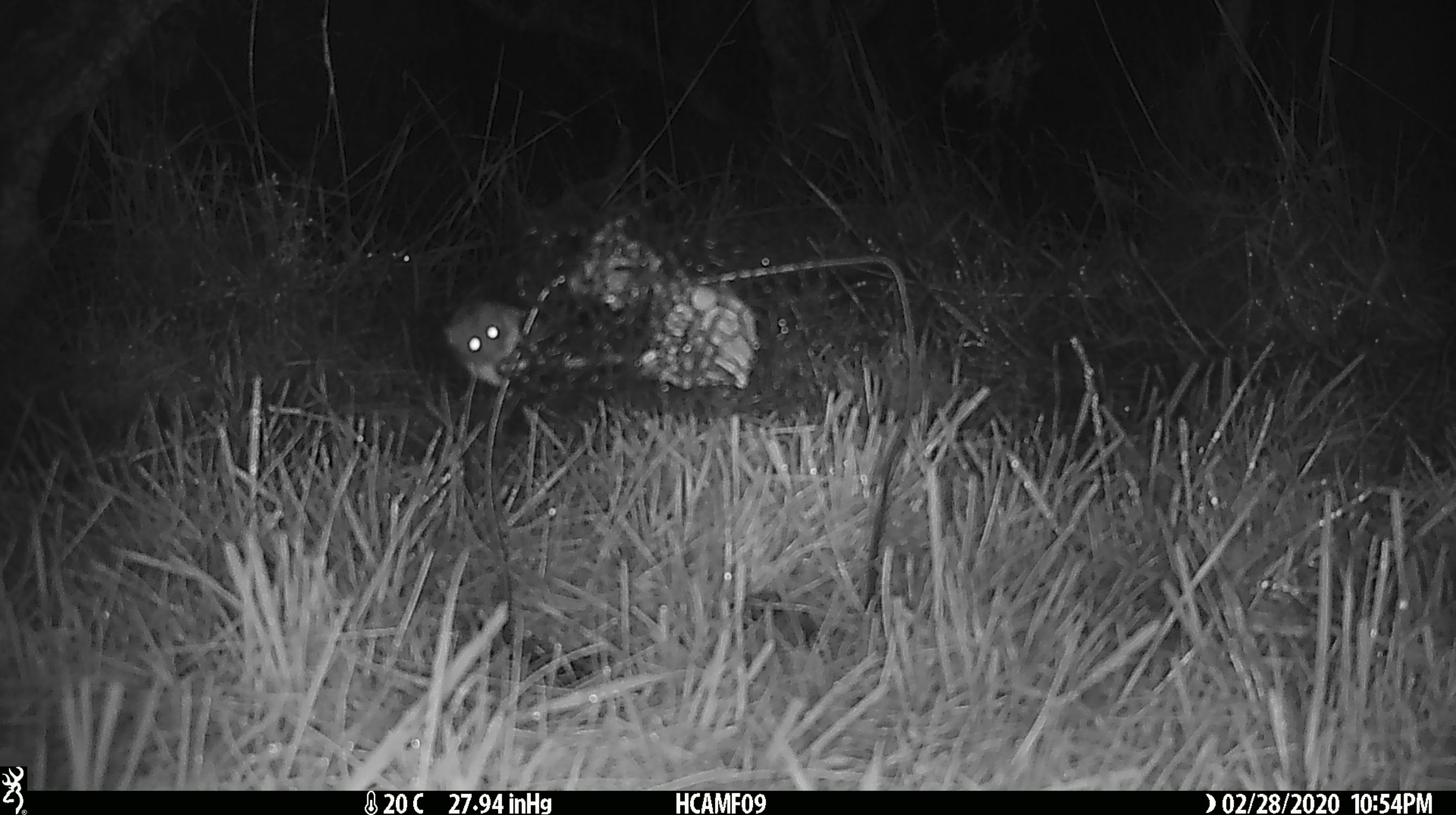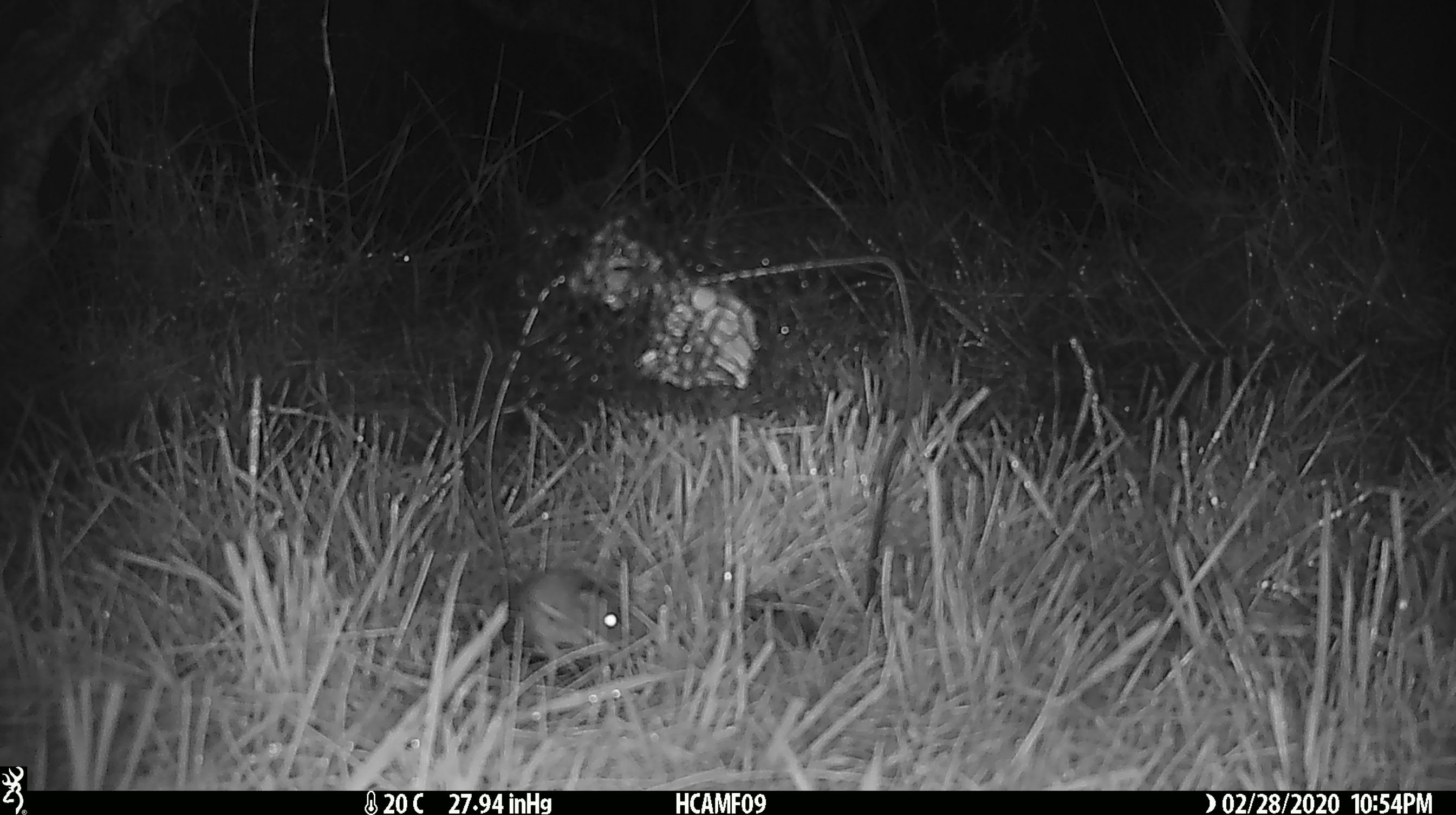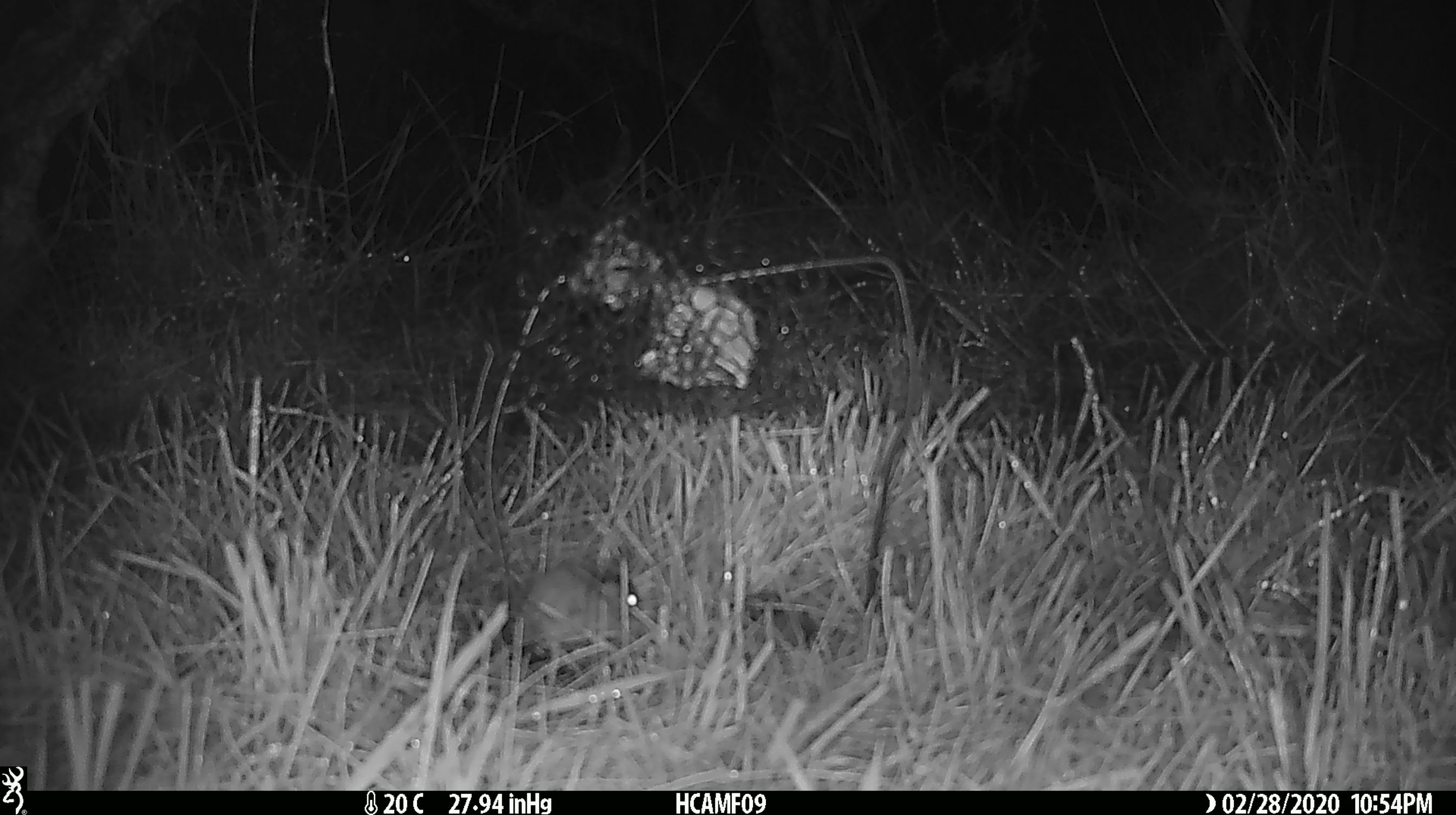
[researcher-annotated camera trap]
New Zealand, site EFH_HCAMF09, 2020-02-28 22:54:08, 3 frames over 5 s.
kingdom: Animalia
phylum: Chordata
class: Mammalia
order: Rodentia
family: Muridae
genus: Mus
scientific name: Mus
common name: mouse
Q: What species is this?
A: Mouse (Mus).